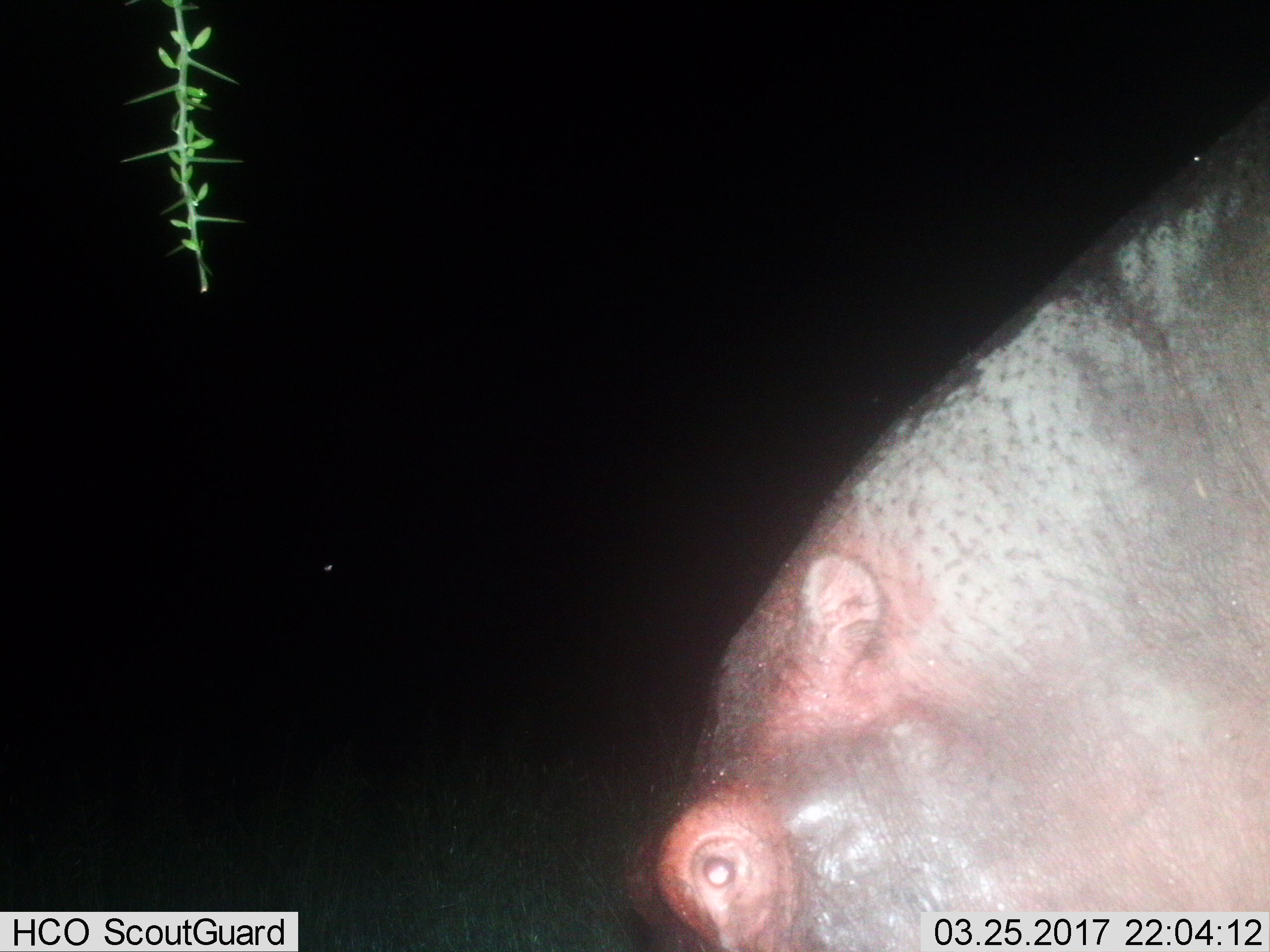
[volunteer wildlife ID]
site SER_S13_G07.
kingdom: Animalia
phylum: Chordata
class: Mammalia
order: Artiodactyla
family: Hippopotamidae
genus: Hippopotamus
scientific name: Hippopotamus amphibius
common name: hippopotamus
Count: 1.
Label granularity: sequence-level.